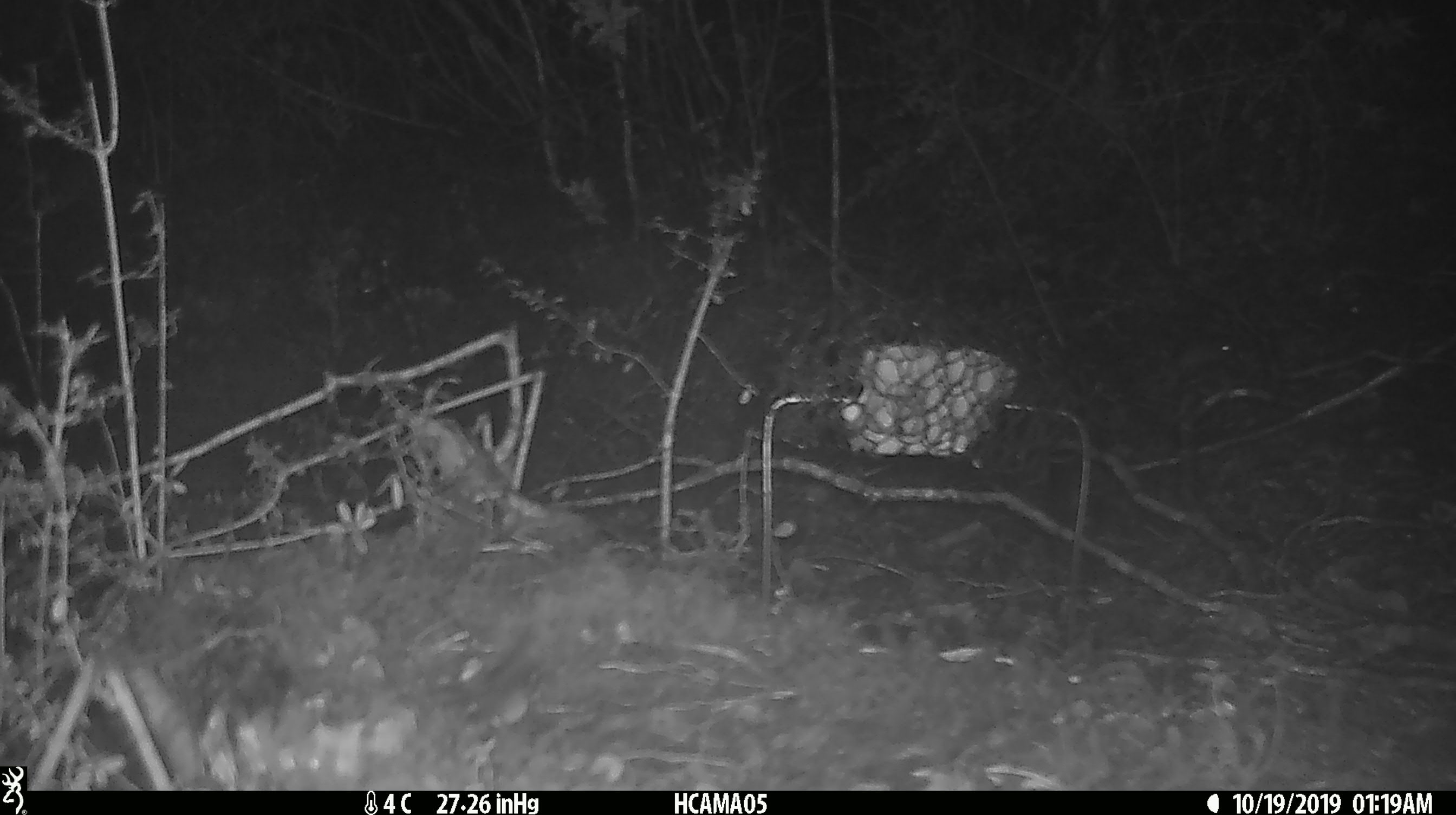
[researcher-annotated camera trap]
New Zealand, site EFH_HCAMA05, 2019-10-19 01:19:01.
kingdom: Animalia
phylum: Chordata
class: Mammalia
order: Rodentia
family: Muridae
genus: Mus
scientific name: Mus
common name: mouse